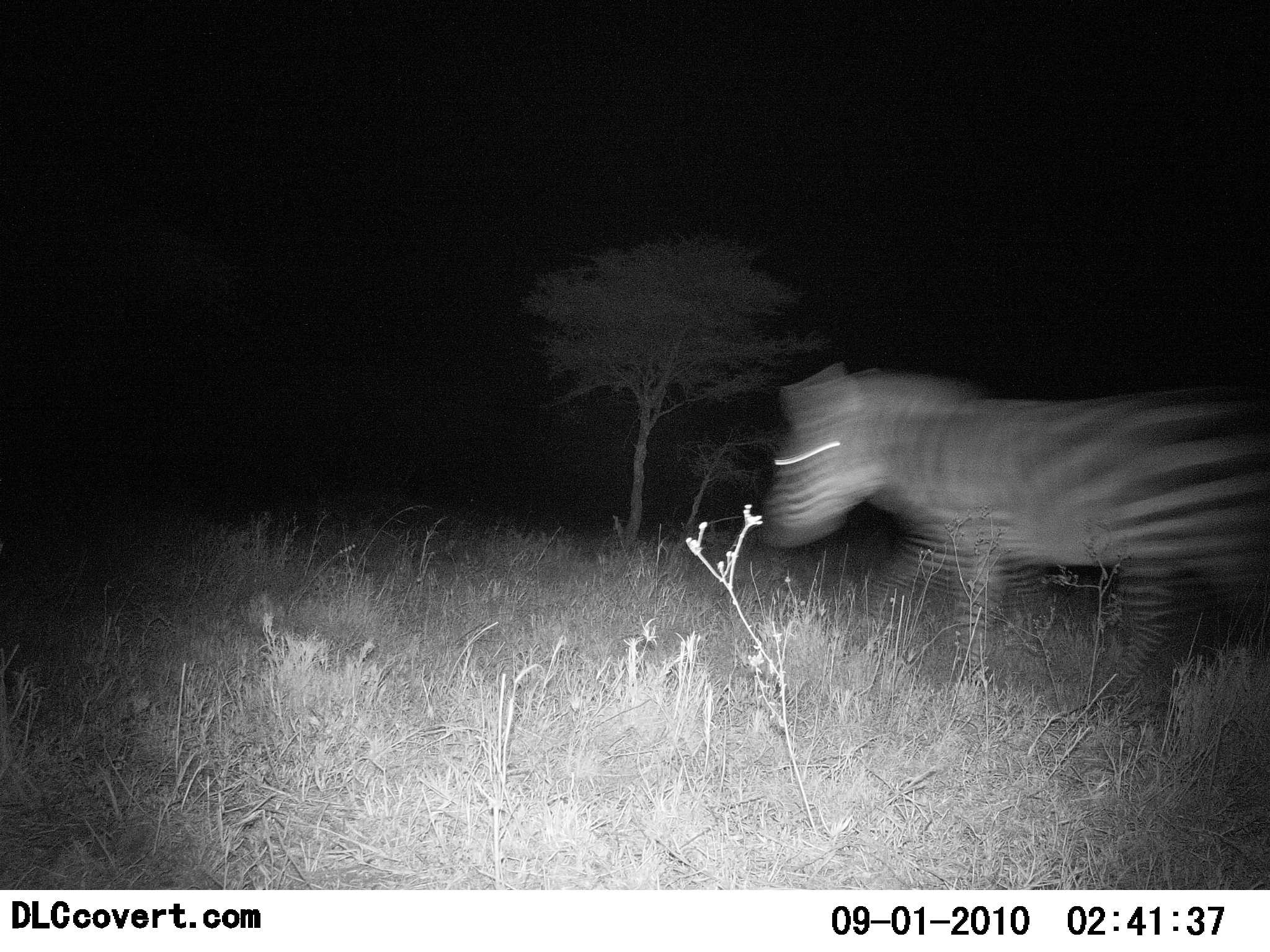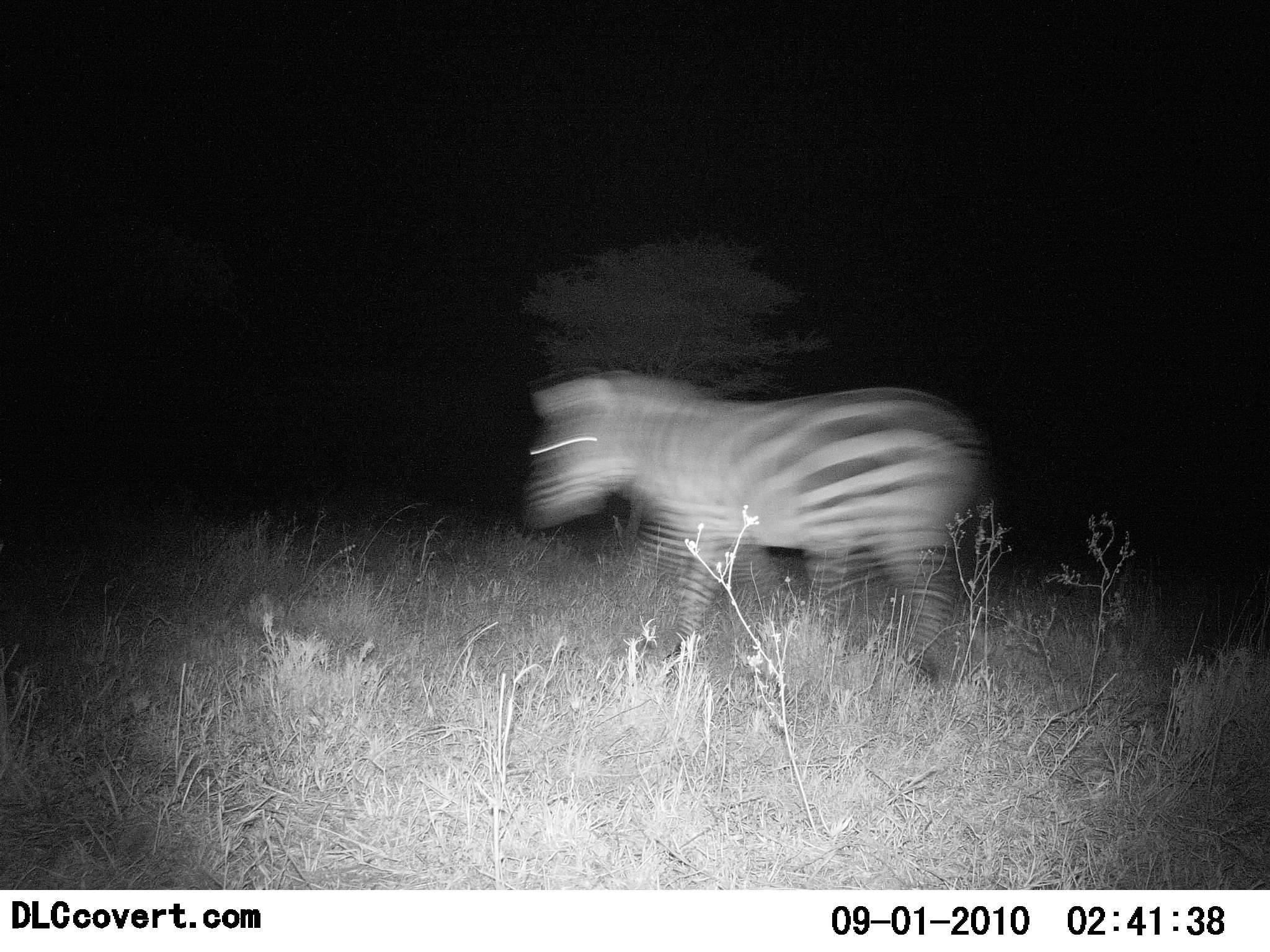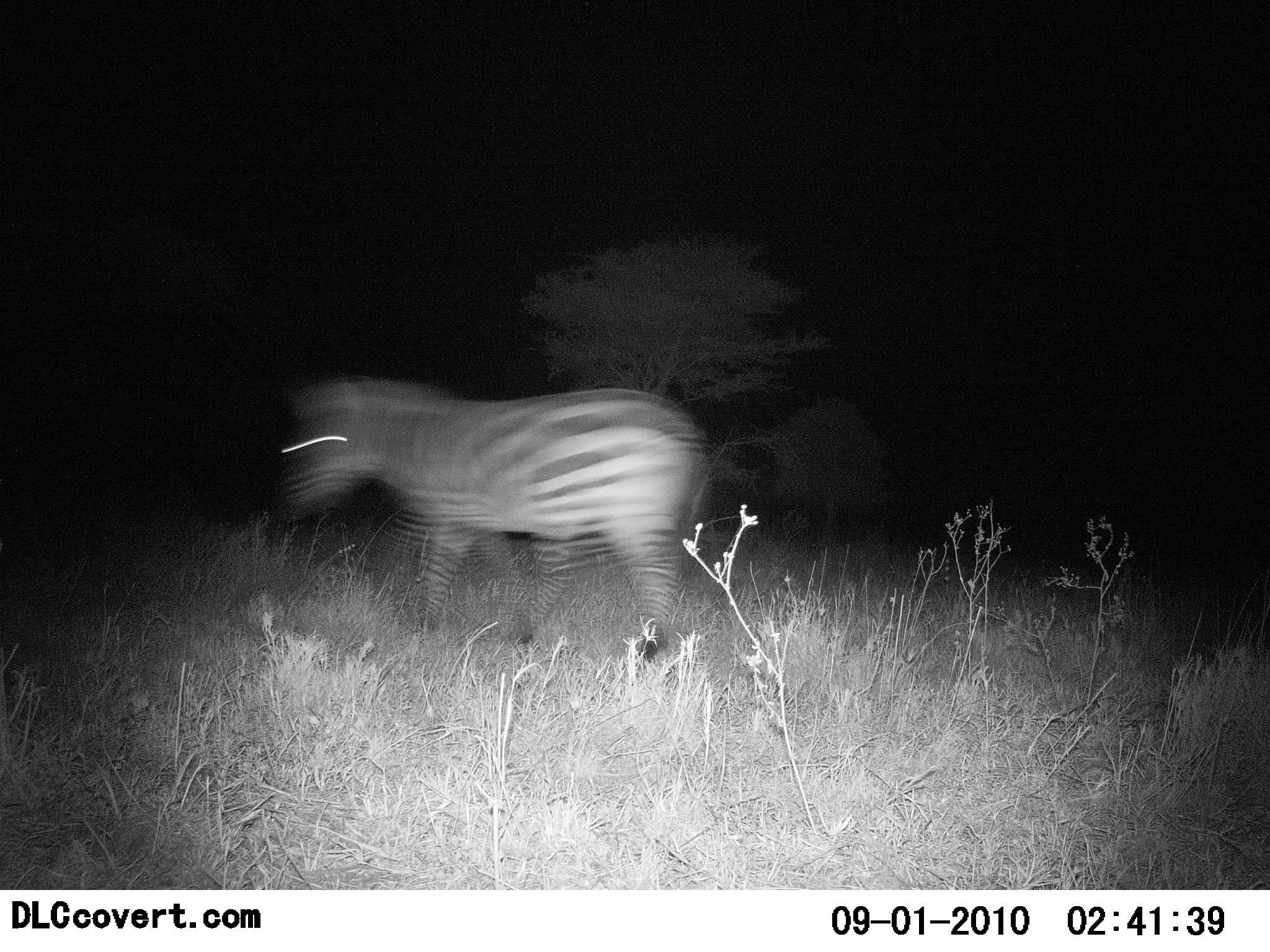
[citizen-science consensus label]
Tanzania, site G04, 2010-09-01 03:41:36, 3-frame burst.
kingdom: Animalia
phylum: Chordata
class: Mammalia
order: Perissodactyla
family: Equidae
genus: Equus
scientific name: Equus quagga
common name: plains zebra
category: zebra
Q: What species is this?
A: Zebra (plains zebra) (Equus quagga).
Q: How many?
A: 1.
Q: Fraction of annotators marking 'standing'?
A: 0%.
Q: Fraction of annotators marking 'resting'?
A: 0%.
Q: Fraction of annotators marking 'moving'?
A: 100%.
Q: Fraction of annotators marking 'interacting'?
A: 0%.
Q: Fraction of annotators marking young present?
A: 0%.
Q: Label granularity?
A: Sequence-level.